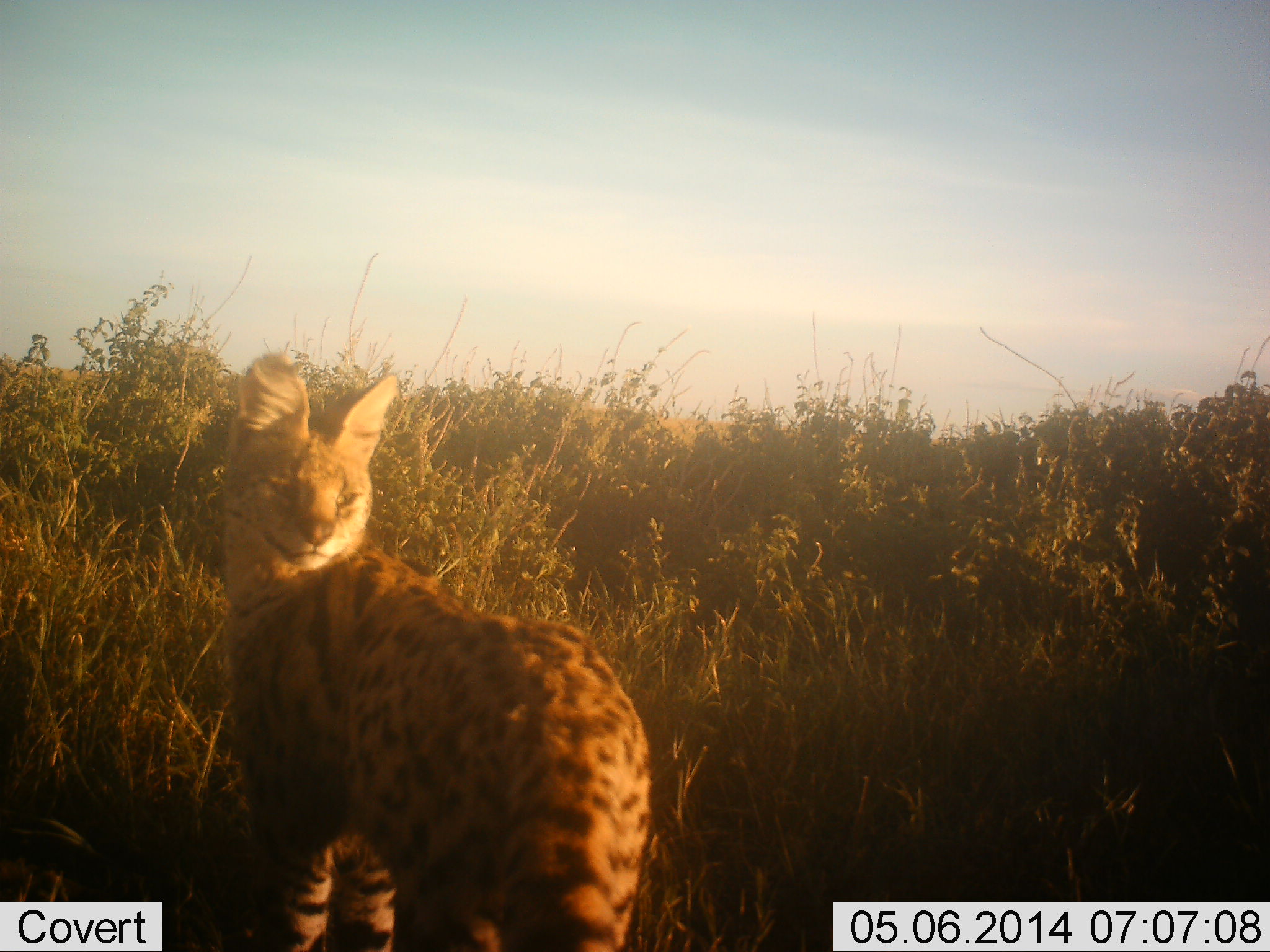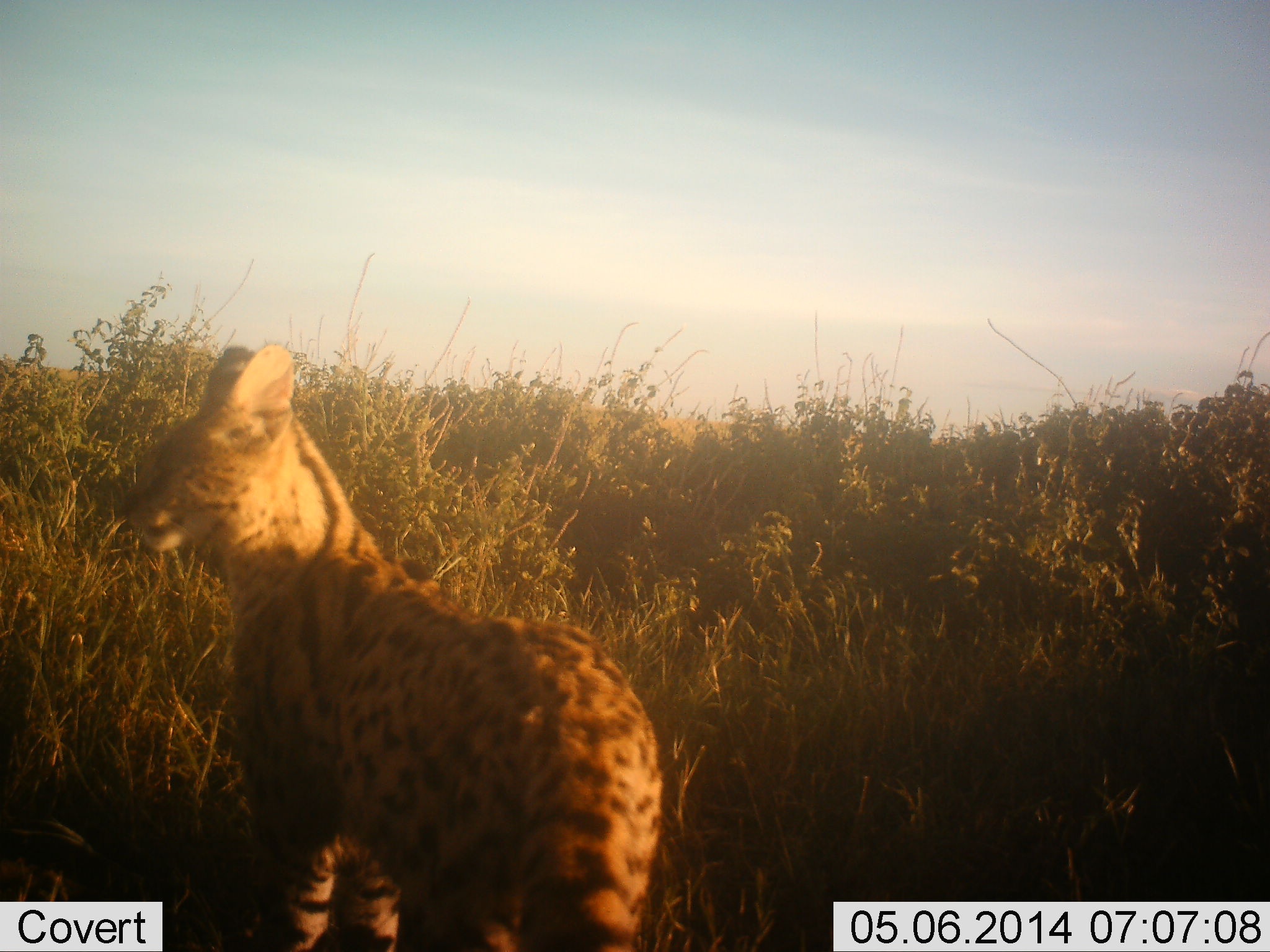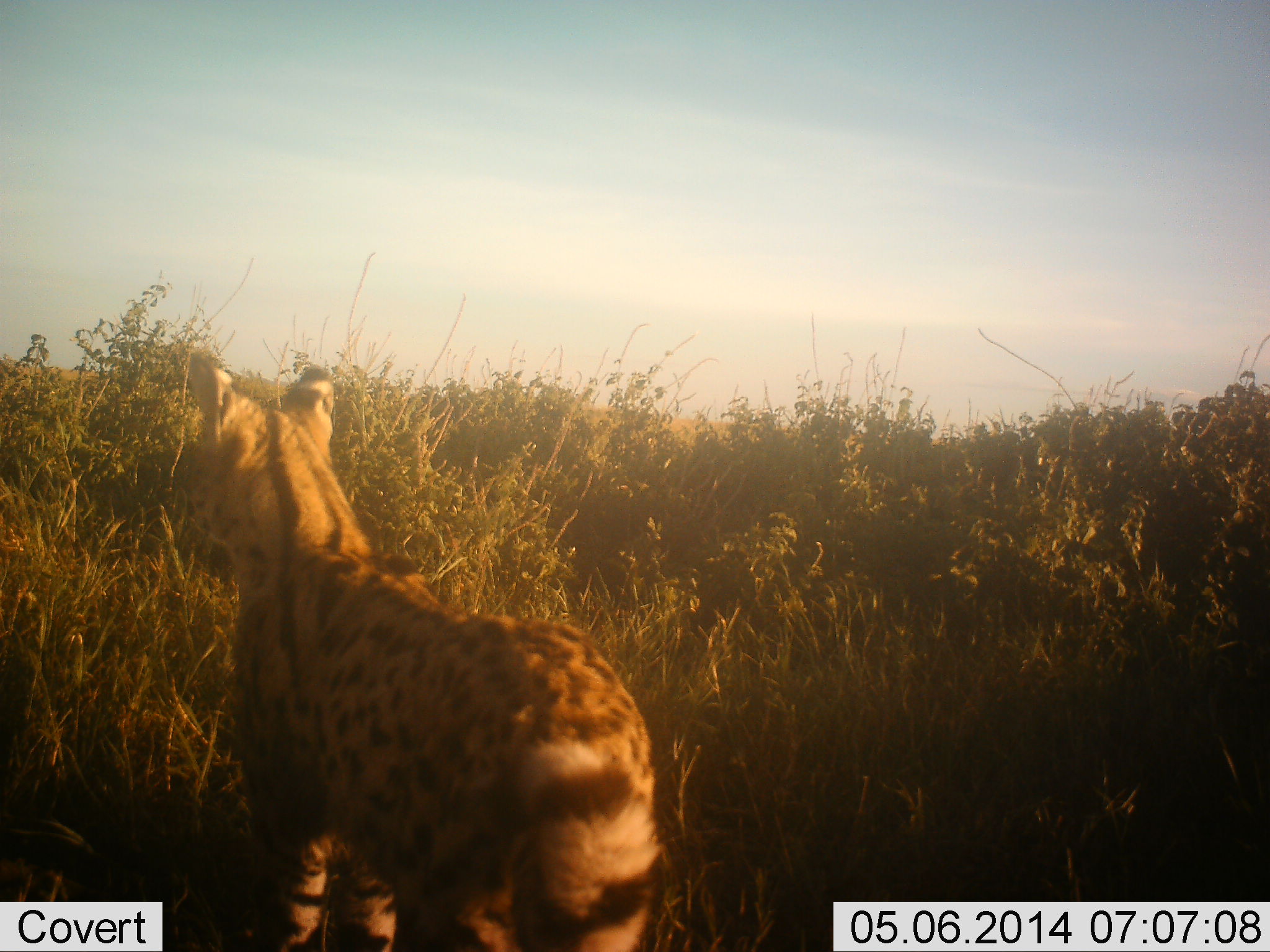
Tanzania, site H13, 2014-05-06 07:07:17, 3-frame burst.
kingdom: Animalia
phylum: Chordata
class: Mammalia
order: Carnivora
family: Felidae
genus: Leptailurus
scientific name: Leptailurus serval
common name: serval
Serval (Leptailurus serval), count 1. Behavior (volunteer vote fractions): standing 100%, resting 0%, moving 0%, interacting 9%. Young present (vote fraction): 0%. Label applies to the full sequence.